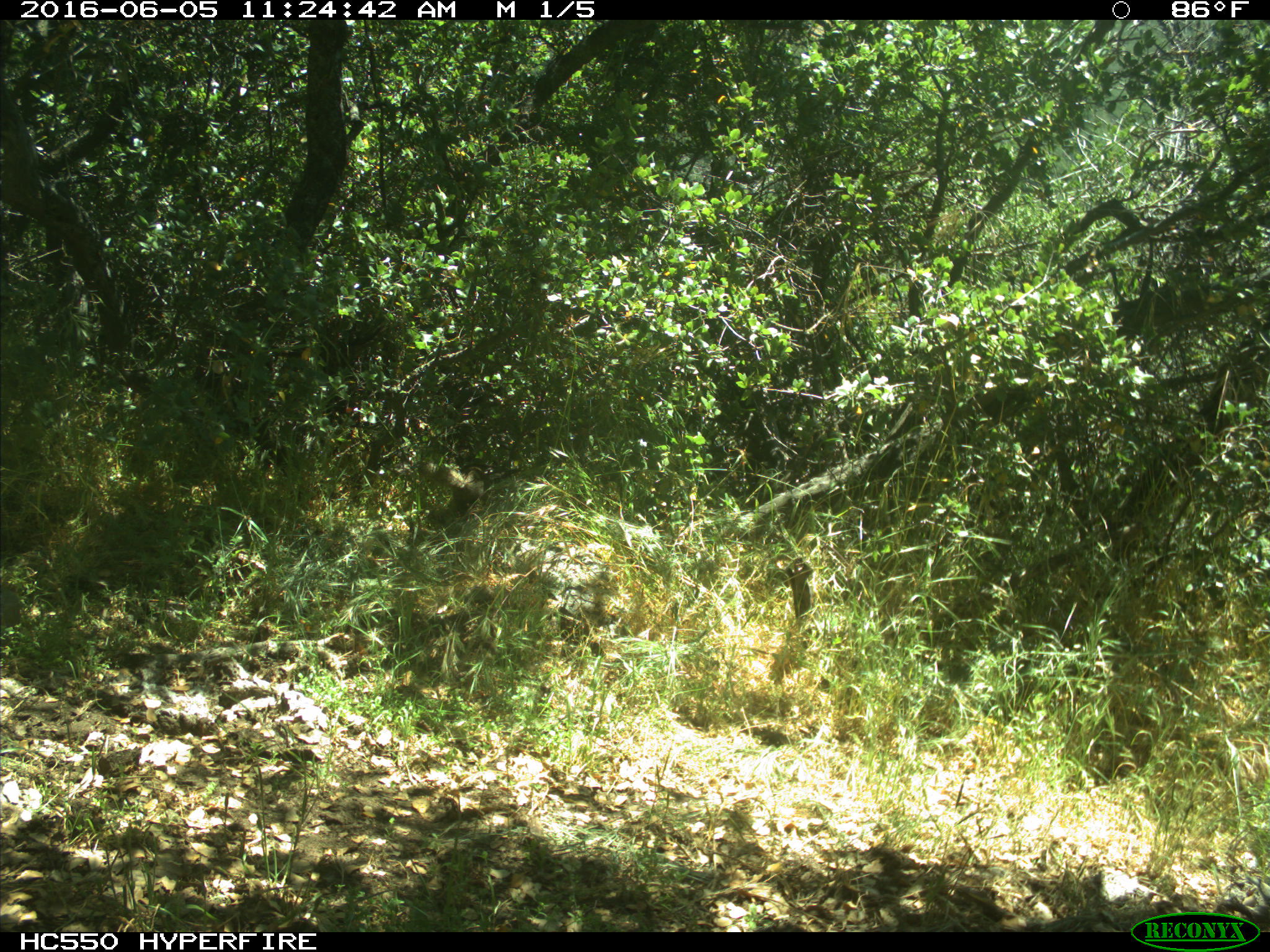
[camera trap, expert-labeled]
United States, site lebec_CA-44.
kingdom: Animalia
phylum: Chordata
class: Mammalia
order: Rodentia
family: Sciuridae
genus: Otospermophilus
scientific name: Otospermophilus beecheyi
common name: california ground squirrel